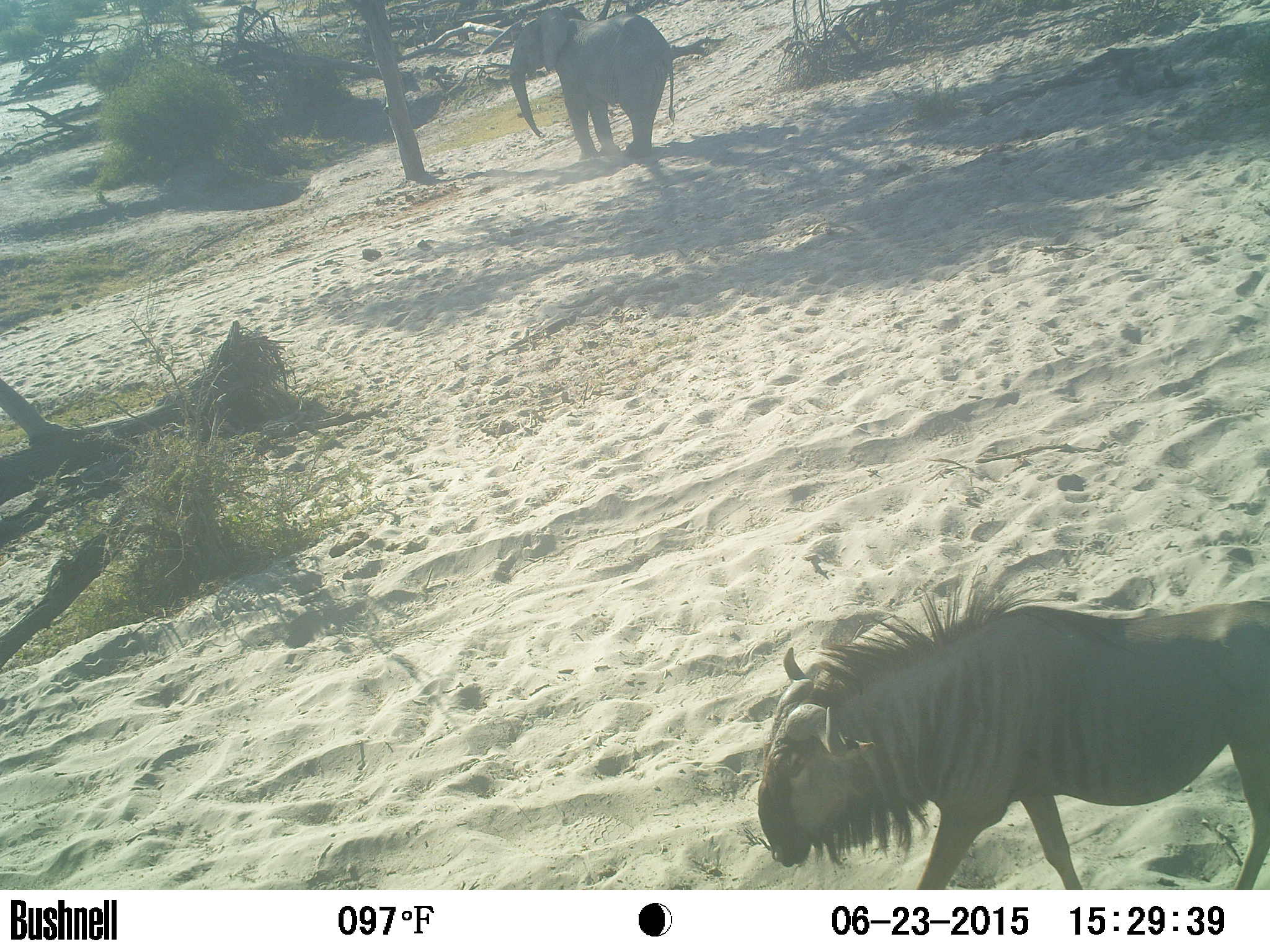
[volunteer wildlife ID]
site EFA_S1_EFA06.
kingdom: Animalia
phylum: Chordata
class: Mammalia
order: Proboscidea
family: Elephantidae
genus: Loxodonta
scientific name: Loxodonta africana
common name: african bush elephant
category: elephant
Elephant (african bush elephant) (Loxodonta africana), count 1. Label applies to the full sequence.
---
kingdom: Animalia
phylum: Chordata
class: Mammalia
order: Artiodactyla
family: Bovidae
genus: Connochaetes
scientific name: Connochaetes taurinus taurinus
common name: blue wildebeest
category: wildebeestblue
Wildebeestblue (blue wildebeest) (Connochaetes taurinus taurinus), count 1. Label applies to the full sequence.